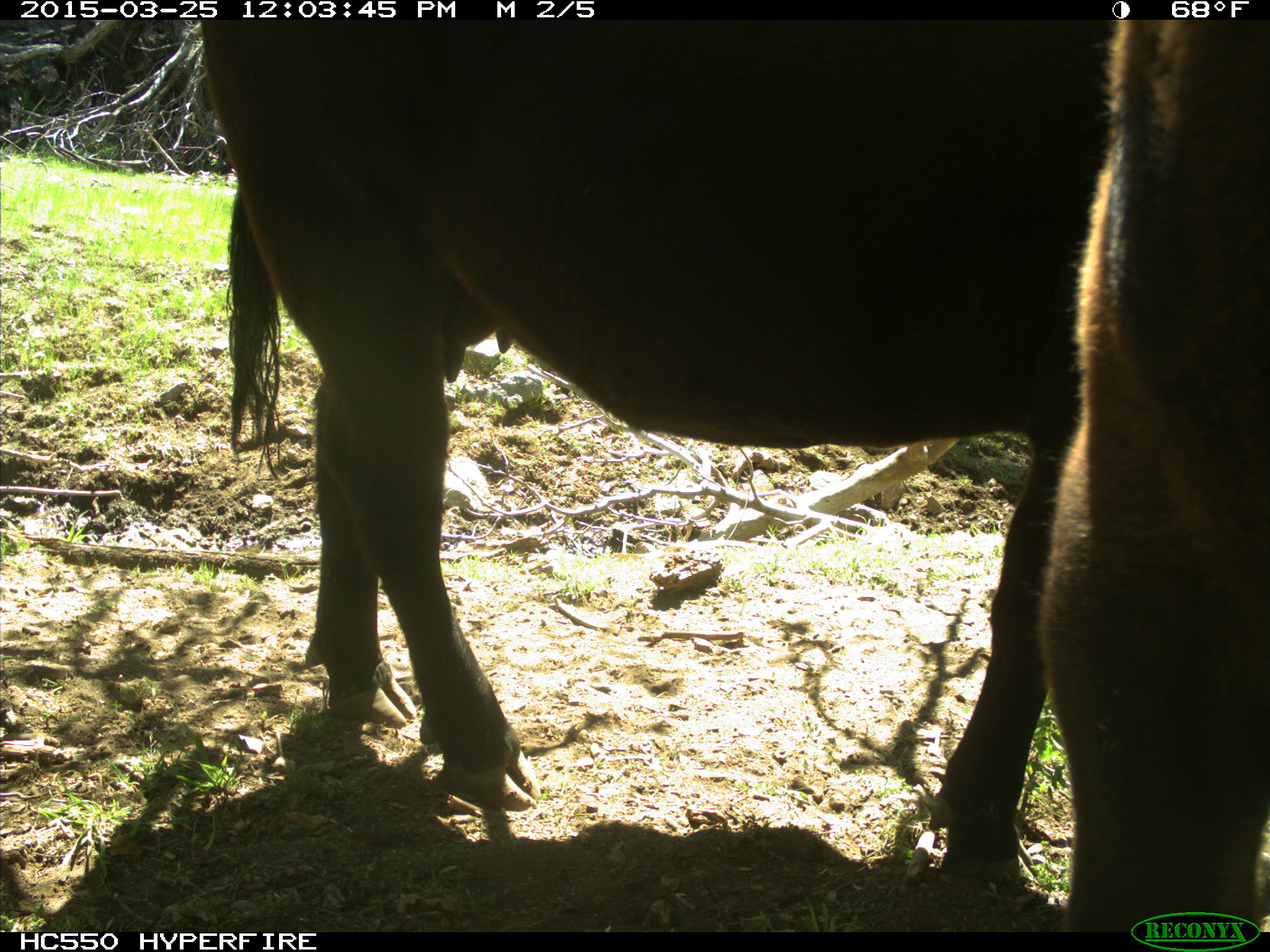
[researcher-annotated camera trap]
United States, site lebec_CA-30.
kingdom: Animalia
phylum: Chordata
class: Mammalia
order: Artiodactyla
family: Bovidae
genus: Bos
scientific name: Bos taurus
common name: domestic cow